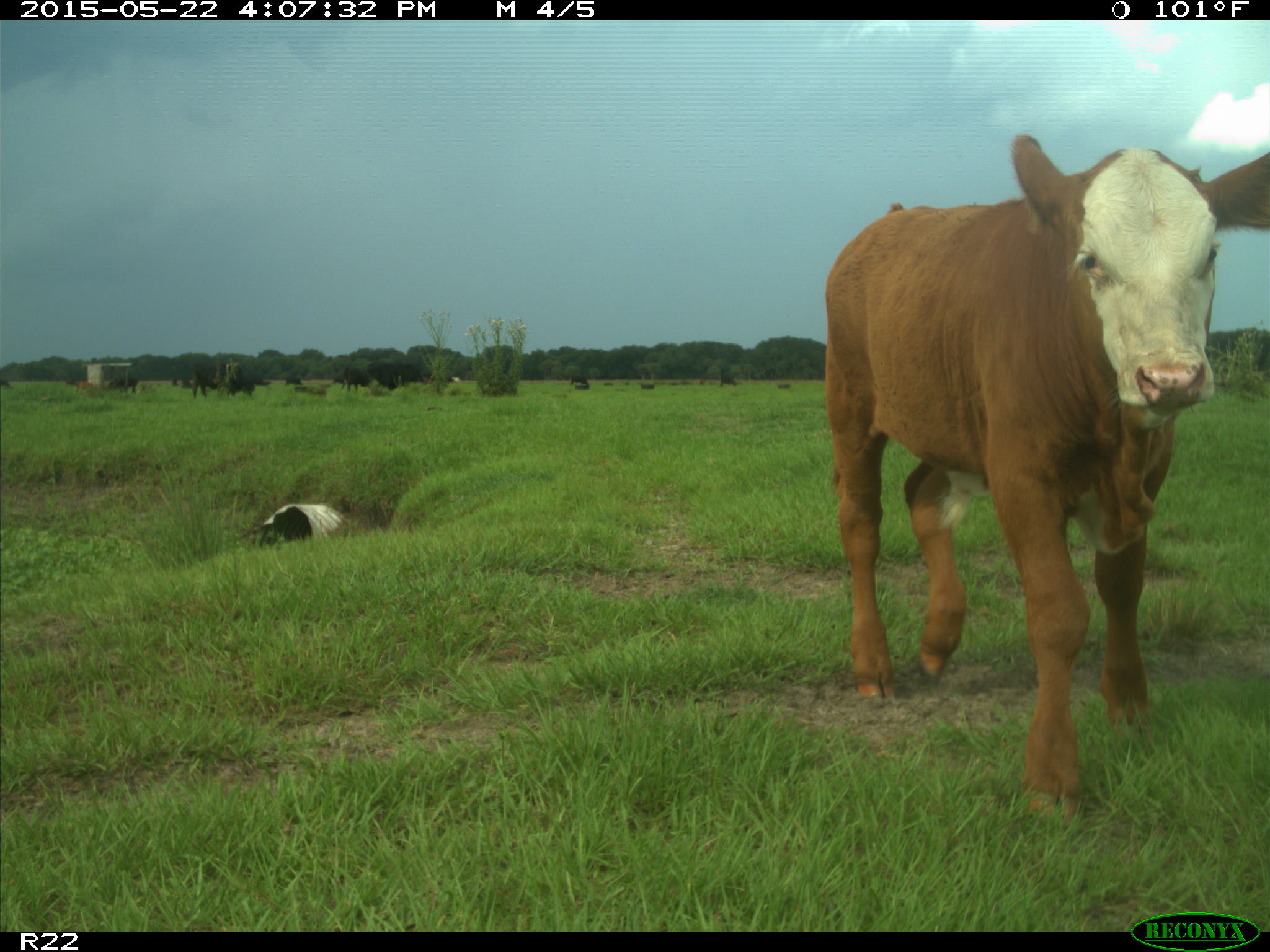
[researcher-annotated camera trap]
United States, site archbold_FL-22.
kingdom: Animalia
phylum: Chordata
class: Mammalia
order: Artiodactyla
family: Bovidae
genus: Bos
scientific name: Bos taurus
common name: domestic cow